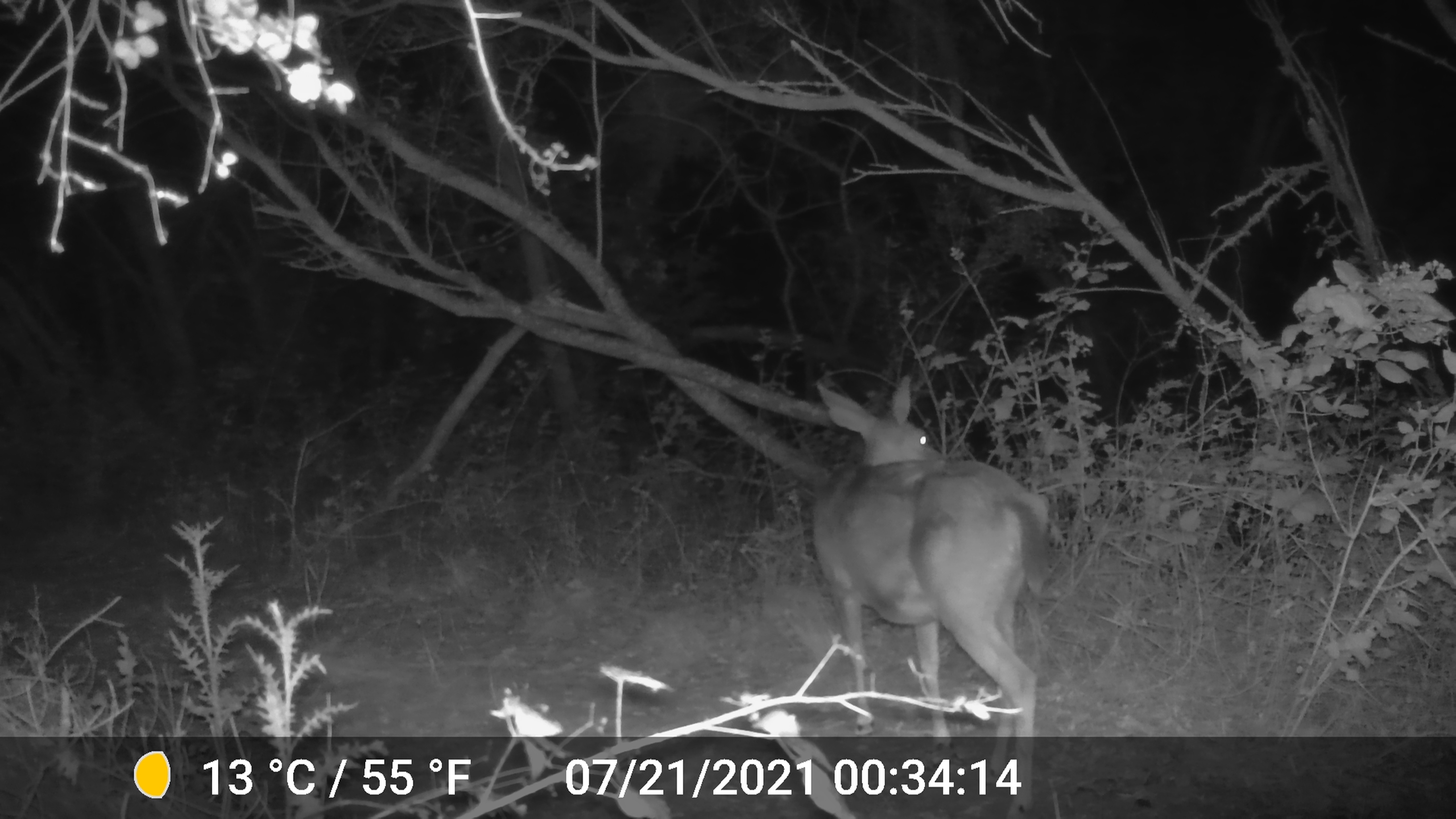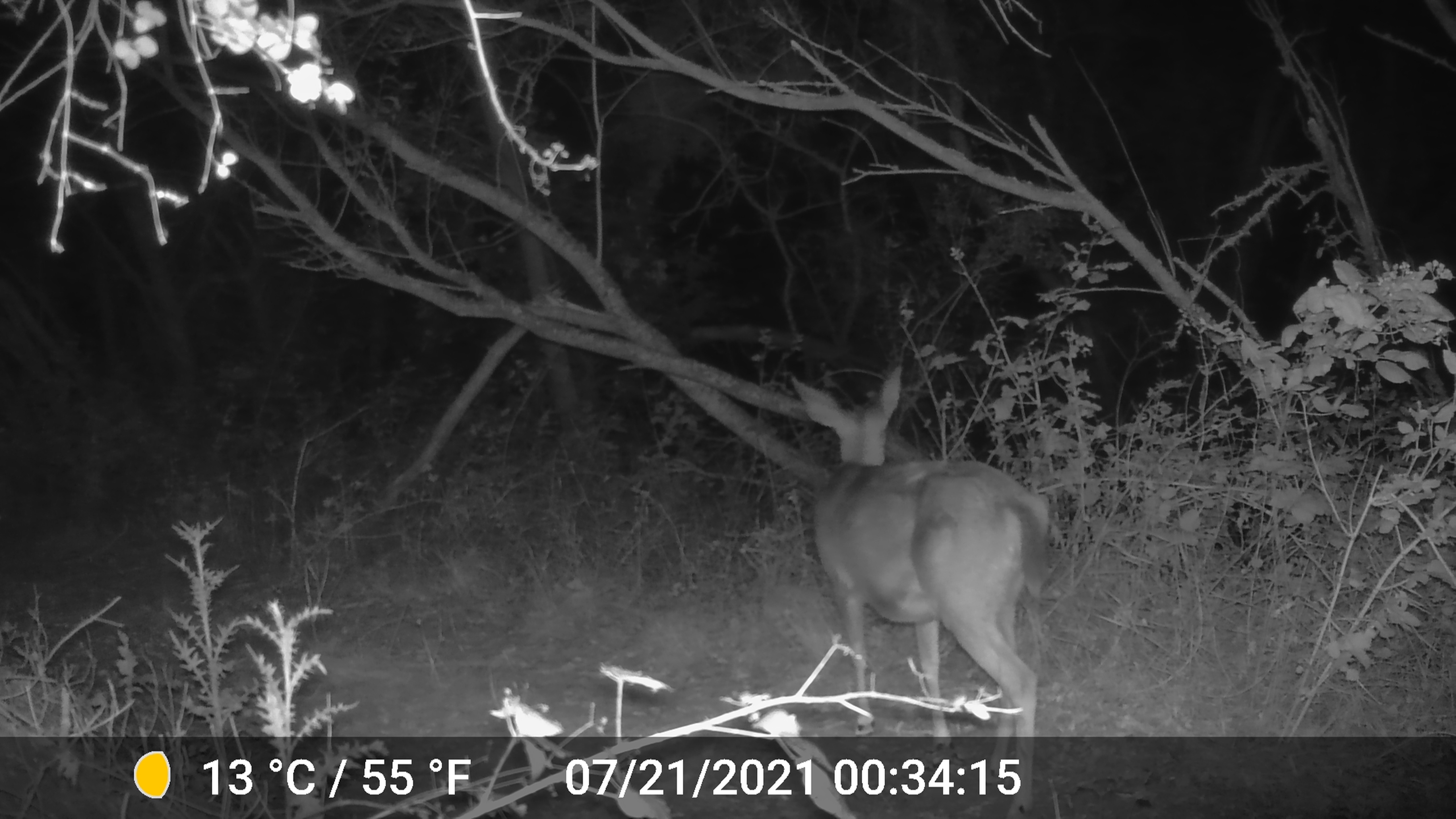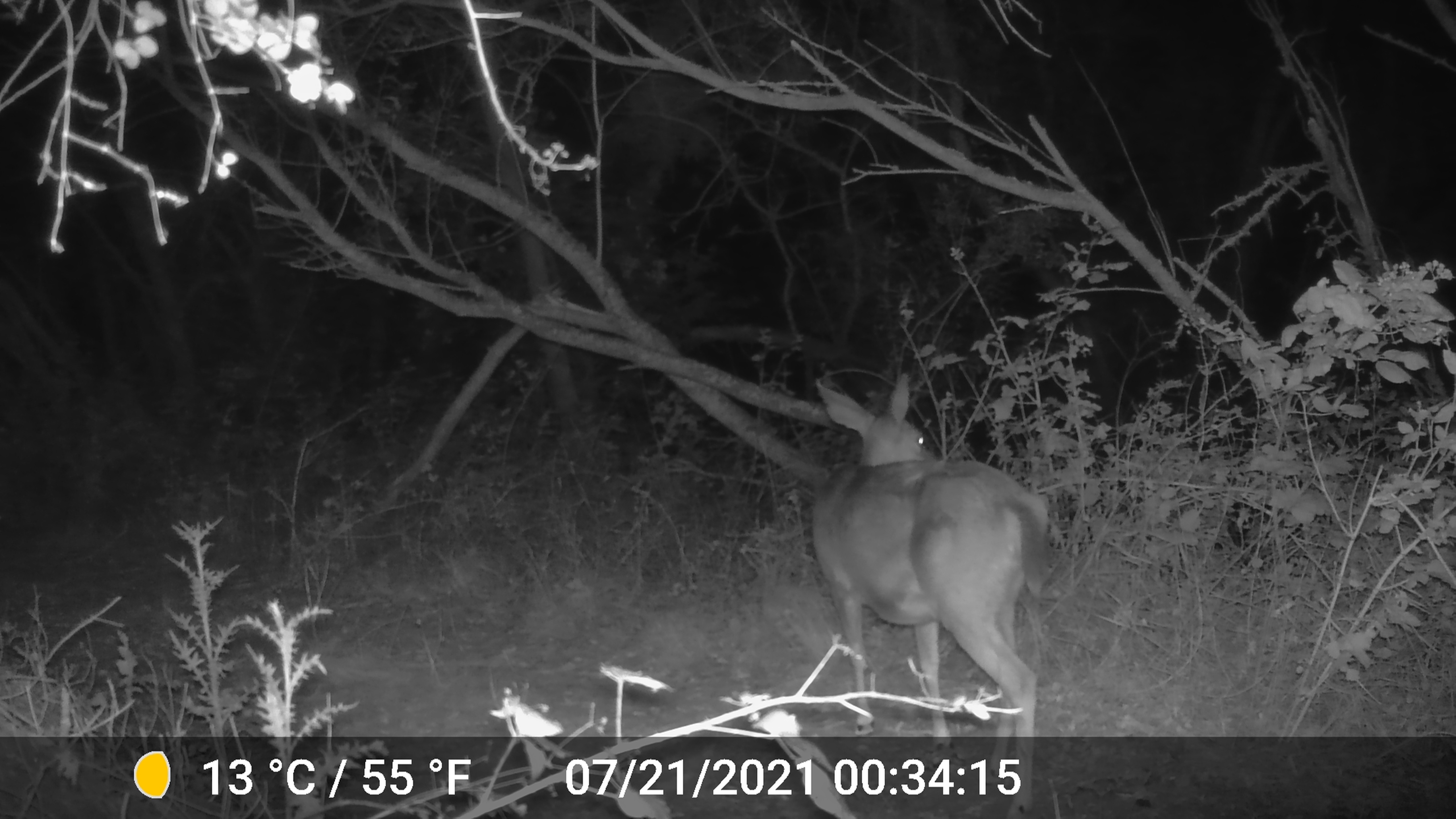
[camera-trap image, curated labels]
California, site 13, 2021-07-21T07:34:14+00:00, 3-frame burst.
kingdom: Animalia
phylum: Chordata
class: Mammalia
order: Artiodactyla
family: Cervidae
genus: Odocoileus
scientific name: Odocoileus hemionus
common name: mule deer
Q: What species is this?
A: Mule deer (Odocoileus hemionus).